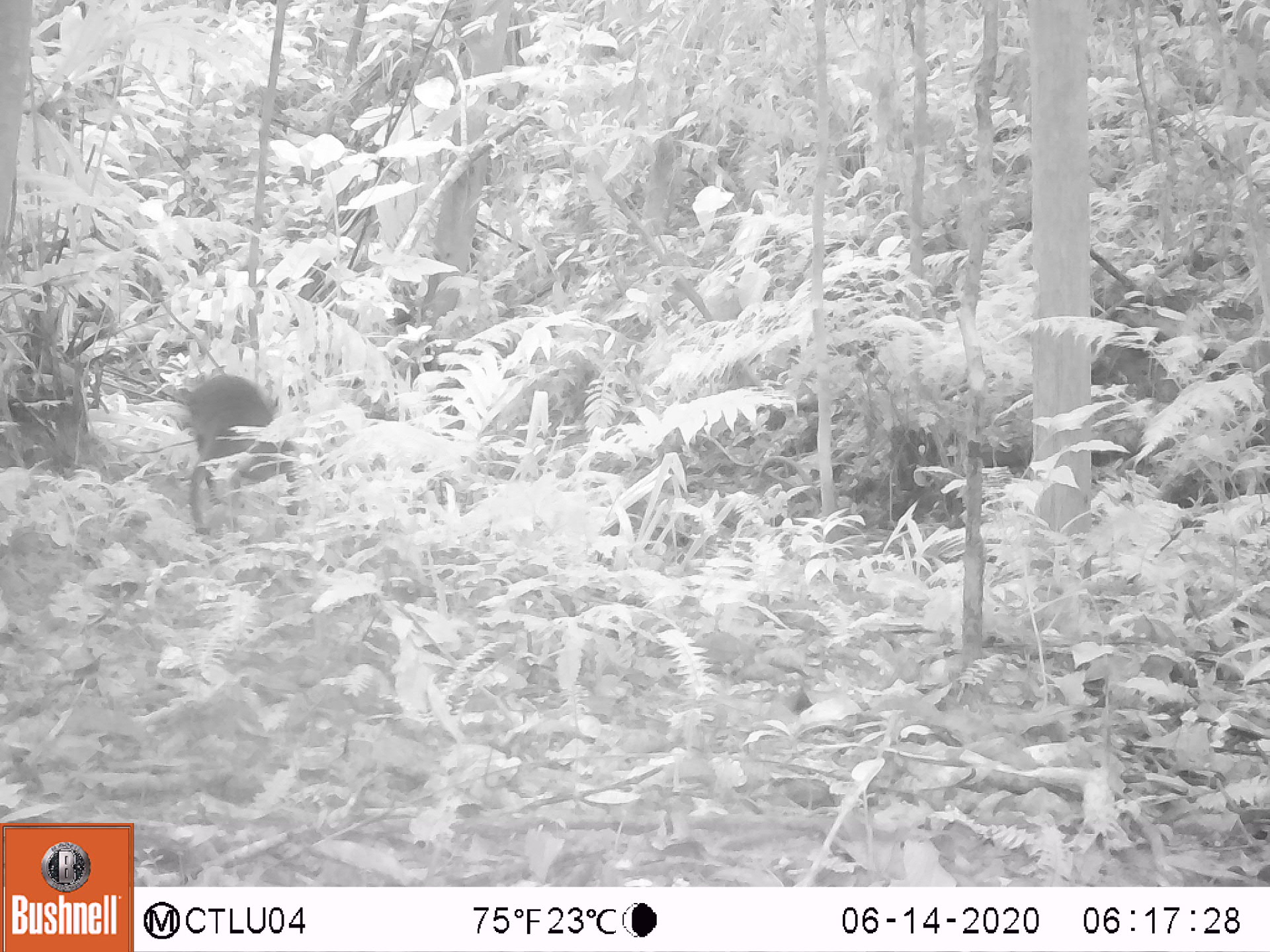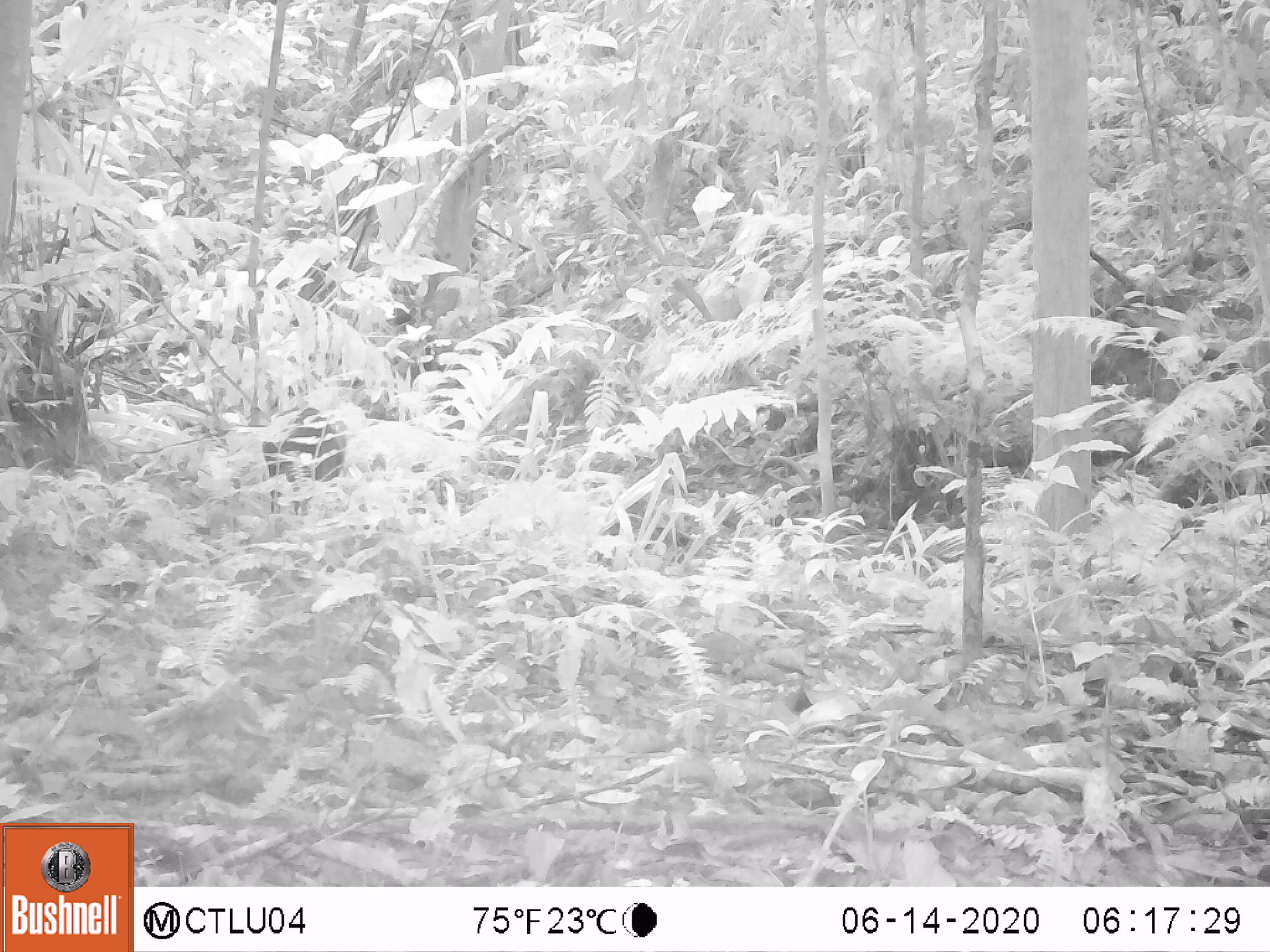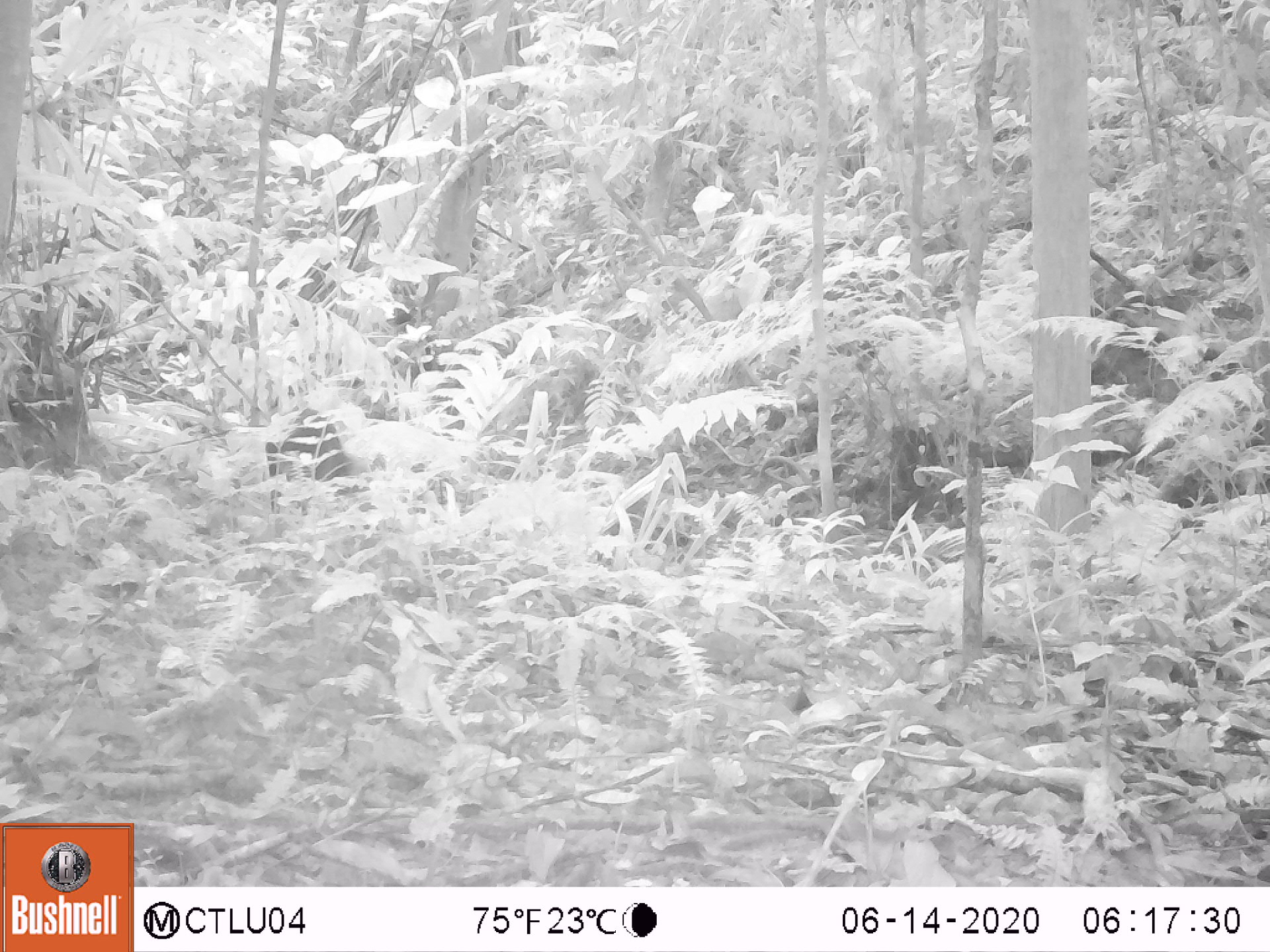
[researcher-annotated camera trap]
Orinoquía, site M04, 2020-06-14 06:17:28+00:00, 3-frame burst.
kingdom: Animalia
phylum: Chordata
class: Mammalia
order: Rodentia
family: Dasyproctidae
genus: Dasyprocta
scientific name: Dasyprocta fuliginosa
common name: black agouti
Black agouti (Dasyprocta fuliginosa).